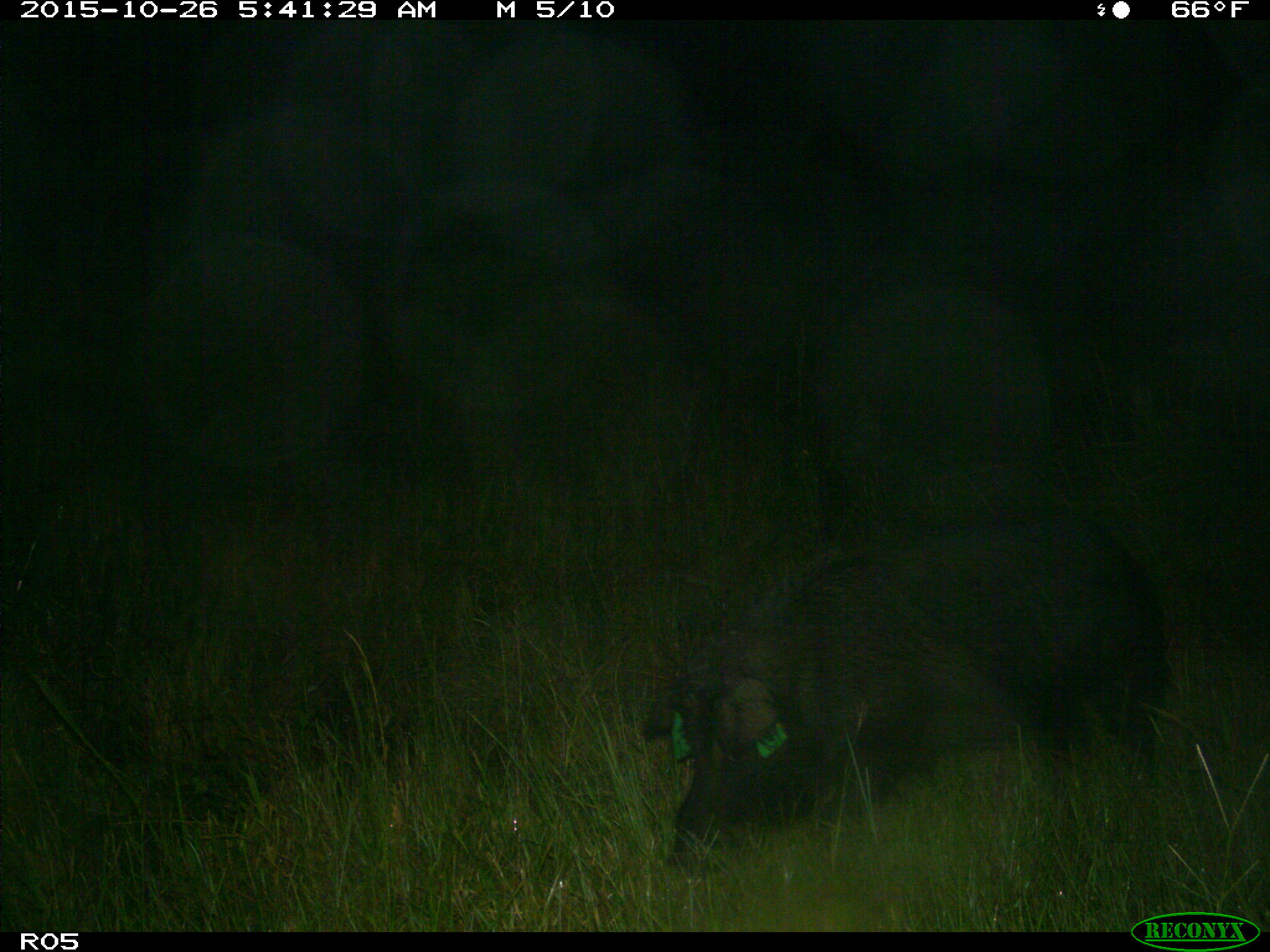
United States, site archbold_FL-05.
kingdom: Animalia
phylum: Chordata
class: Mammalia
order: Artiodactyla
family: Suidae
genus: Sus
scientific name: Sus scrofa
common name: wild boar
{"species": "Sus scrofa (wild boar)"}